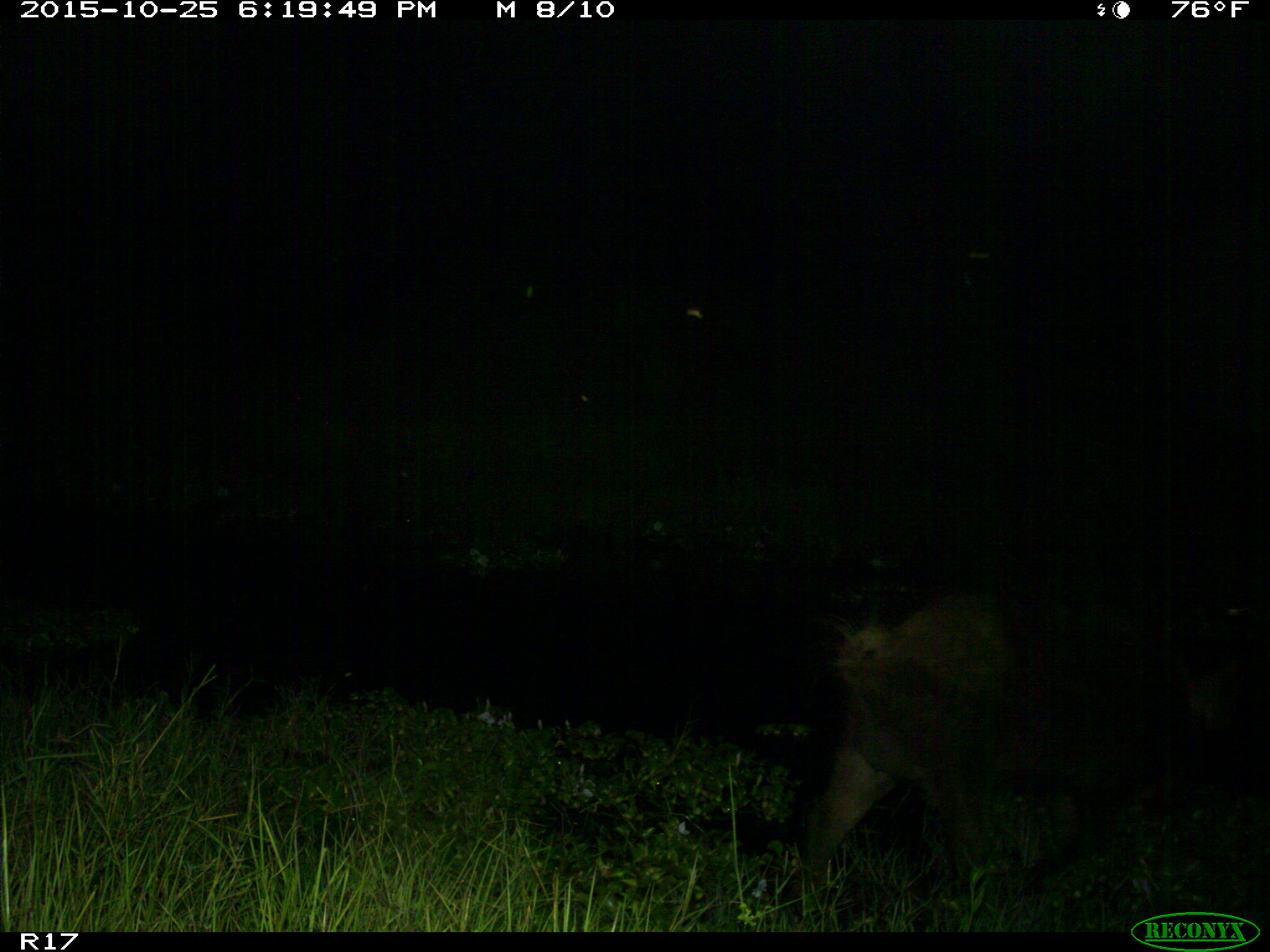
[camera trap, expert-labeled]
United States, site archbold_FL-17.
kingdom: Animalia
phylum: Chordata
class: Mammalia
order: Artiodactyla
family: Suidae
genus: Sus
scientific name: Sus scrofa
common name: wild boar